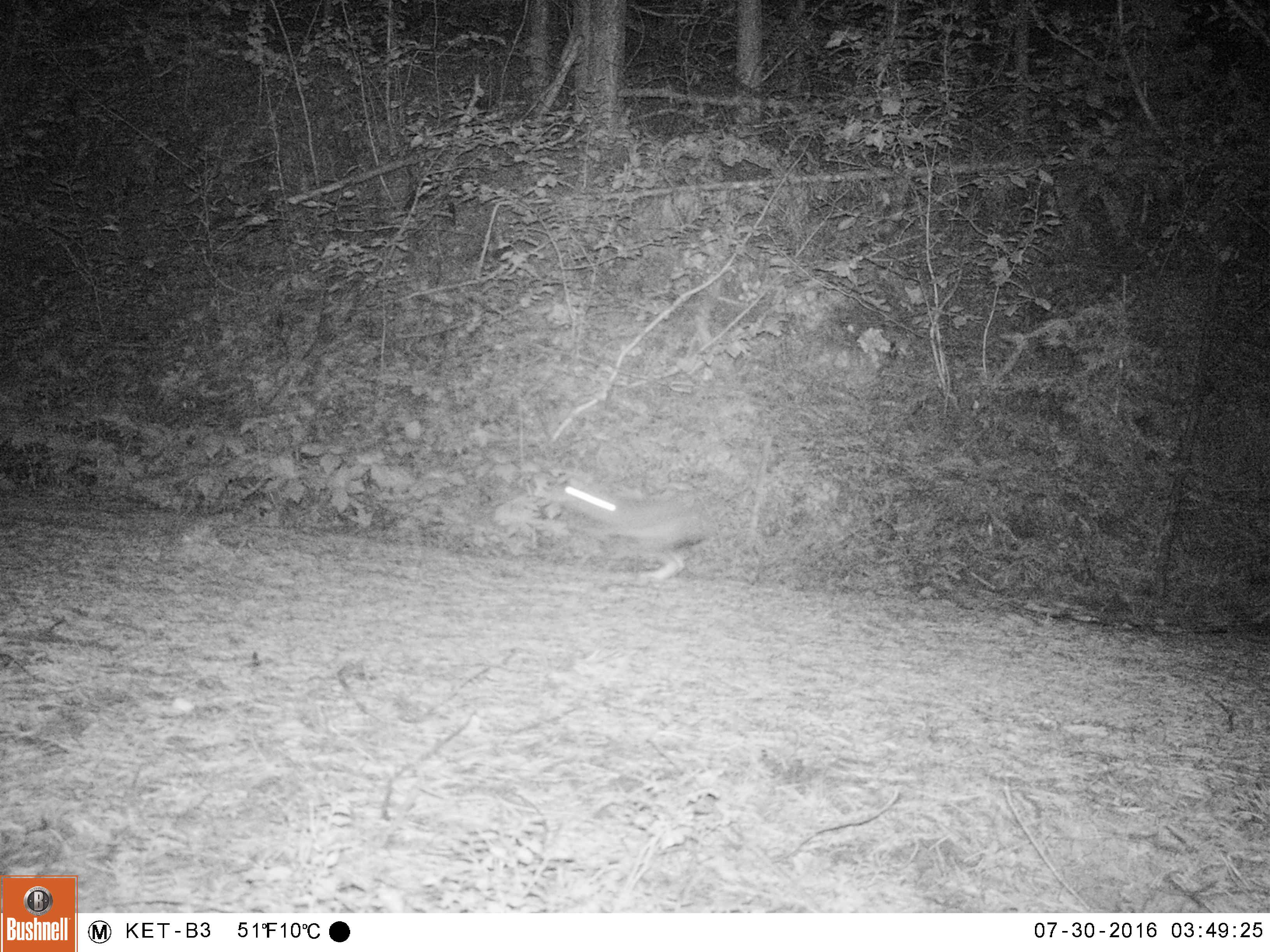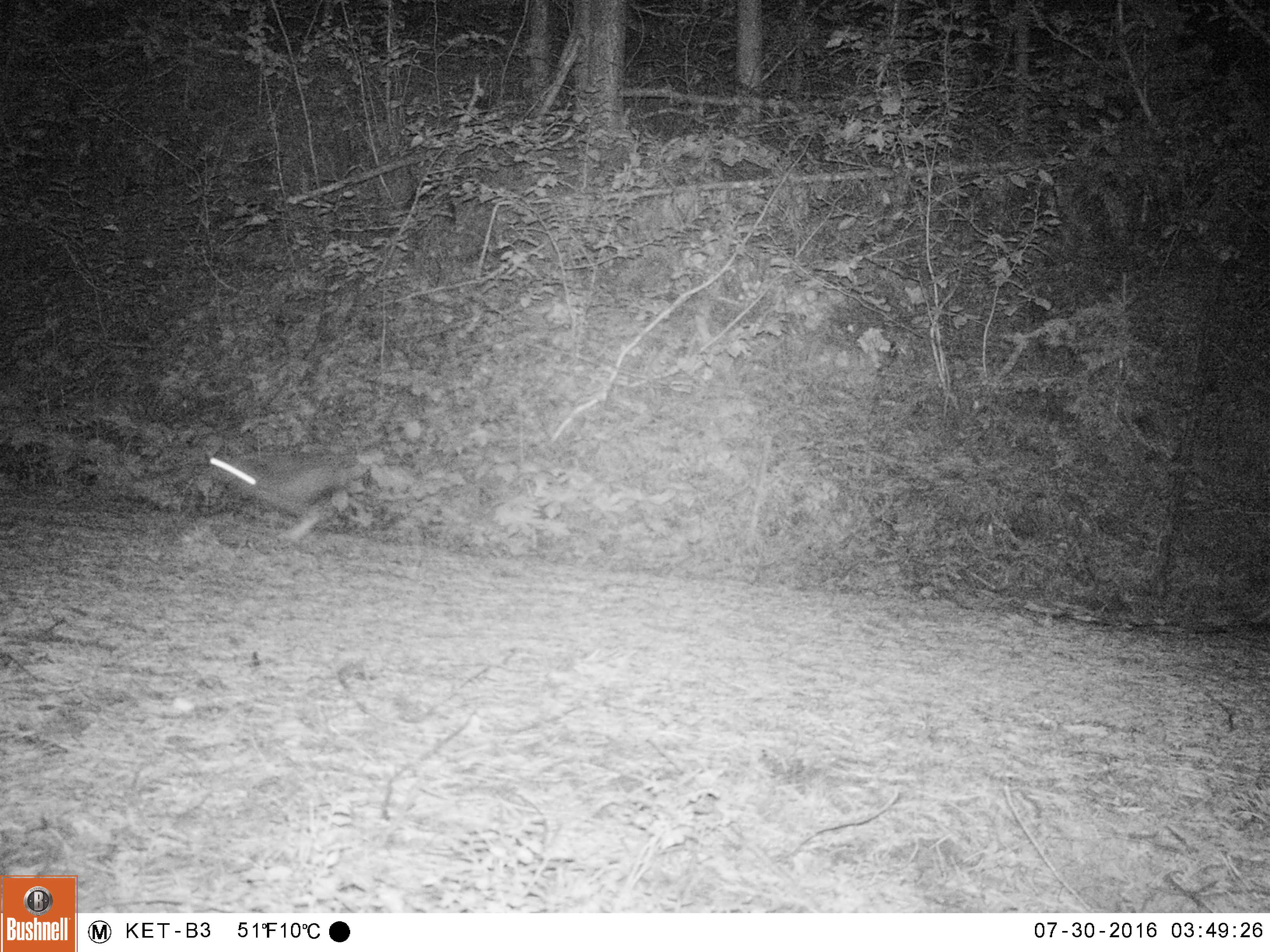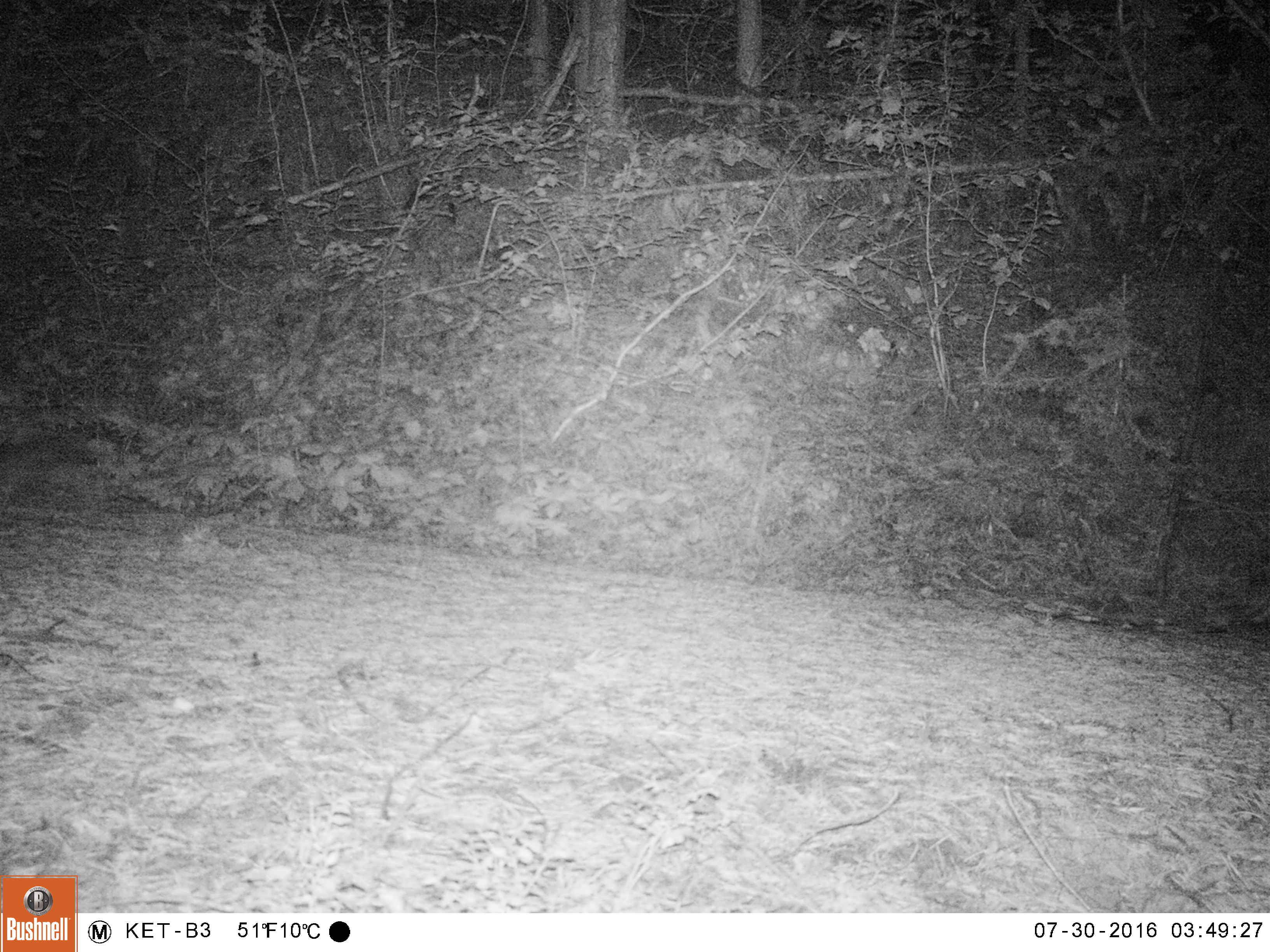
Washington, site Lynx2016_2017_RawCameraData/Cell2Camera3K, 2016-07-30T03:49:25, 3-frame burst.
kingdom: Animalia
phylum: Chordata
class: Mammalia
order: Lagomorpha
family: Leporidae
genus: Lepus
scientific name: Lepus americanus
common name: snowshoe hare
Lepus americanus (snowshoe hare). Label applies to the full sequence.